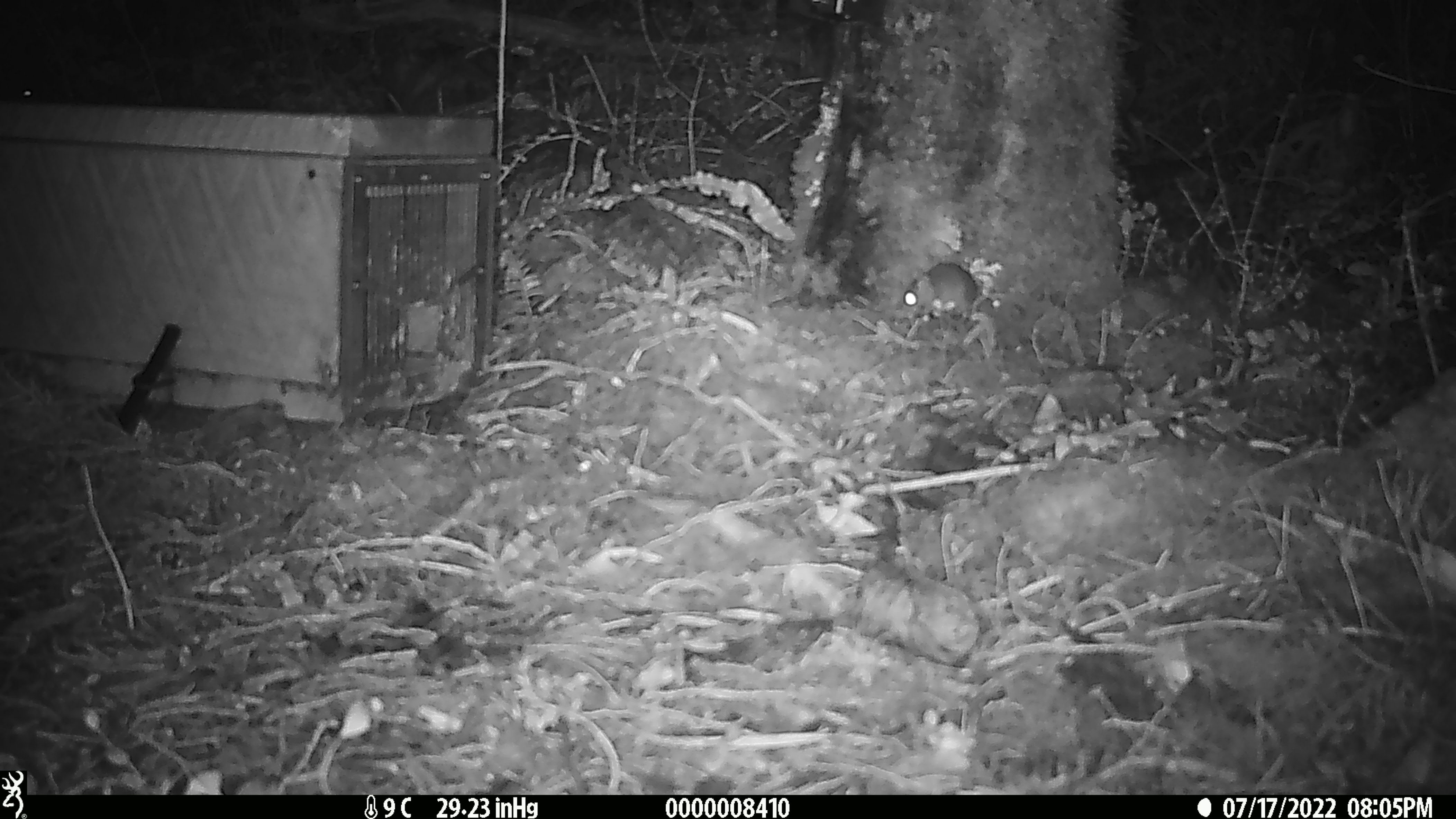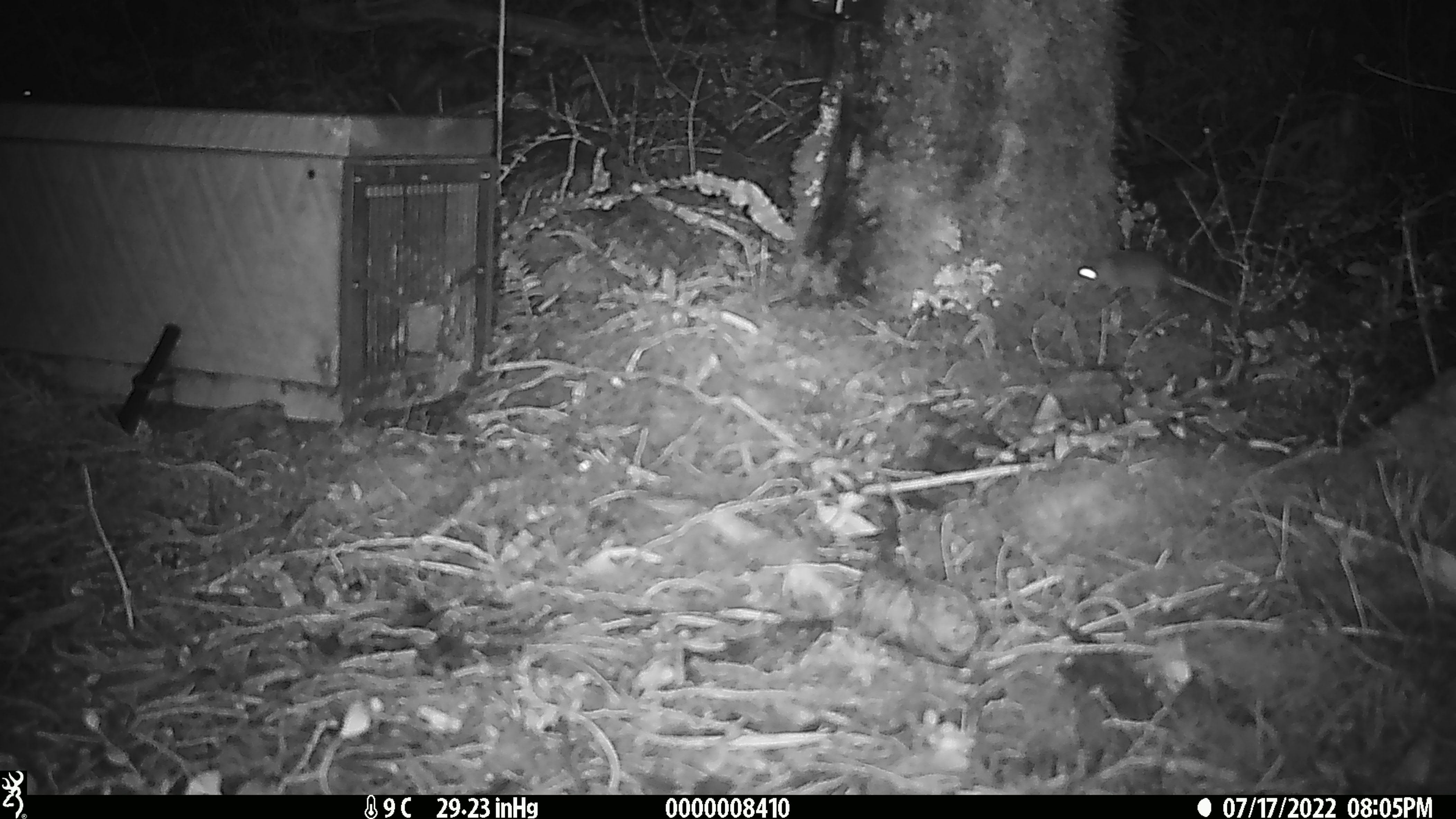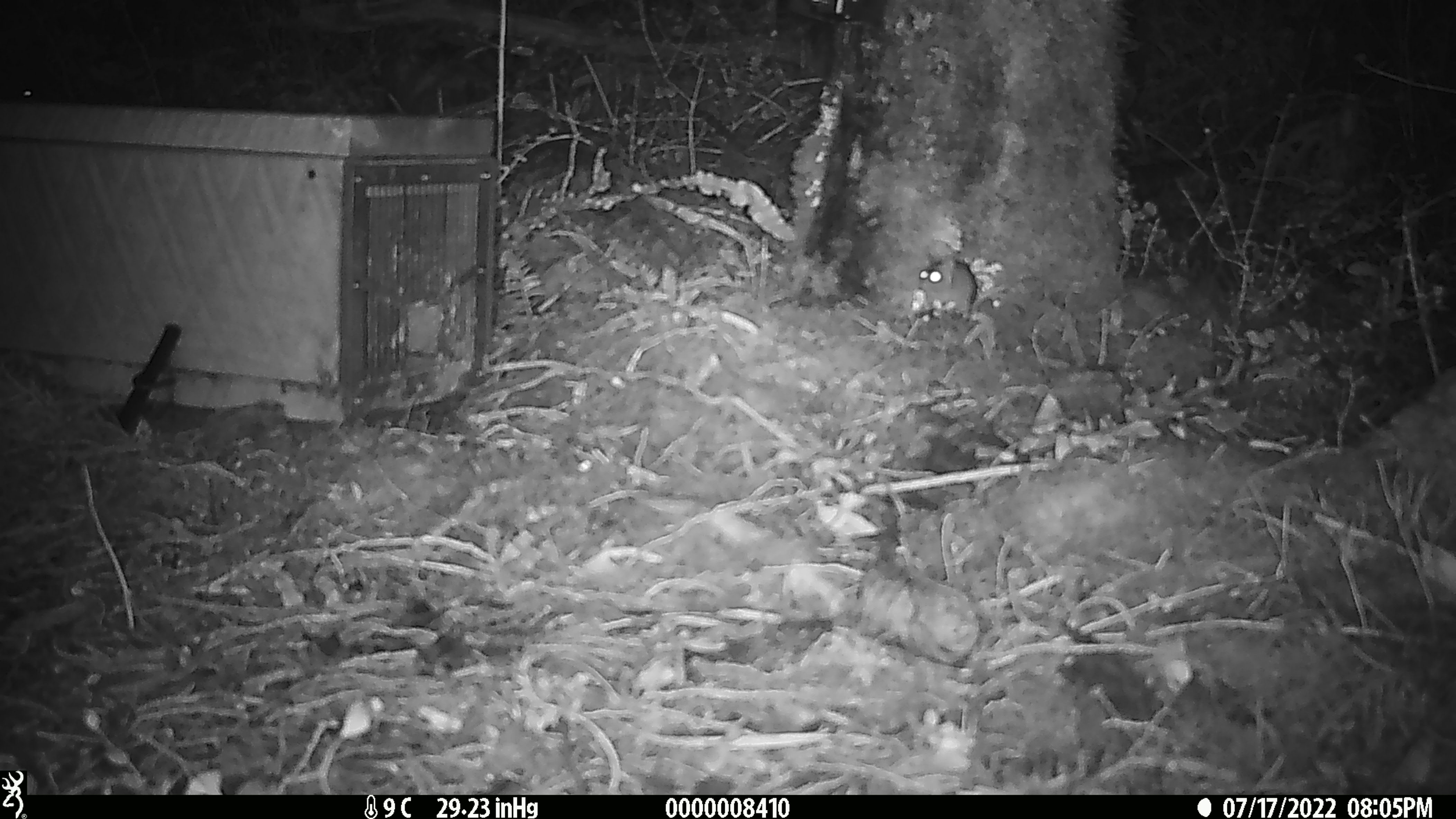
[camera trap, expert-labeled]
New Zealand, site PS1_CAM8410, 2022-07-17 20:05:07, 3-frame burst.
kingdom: Animalia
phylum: Chordata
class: Mammalia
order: Rodentia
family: Muridae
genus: Mus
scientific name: Mus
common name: mouse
Mouse (Mus).